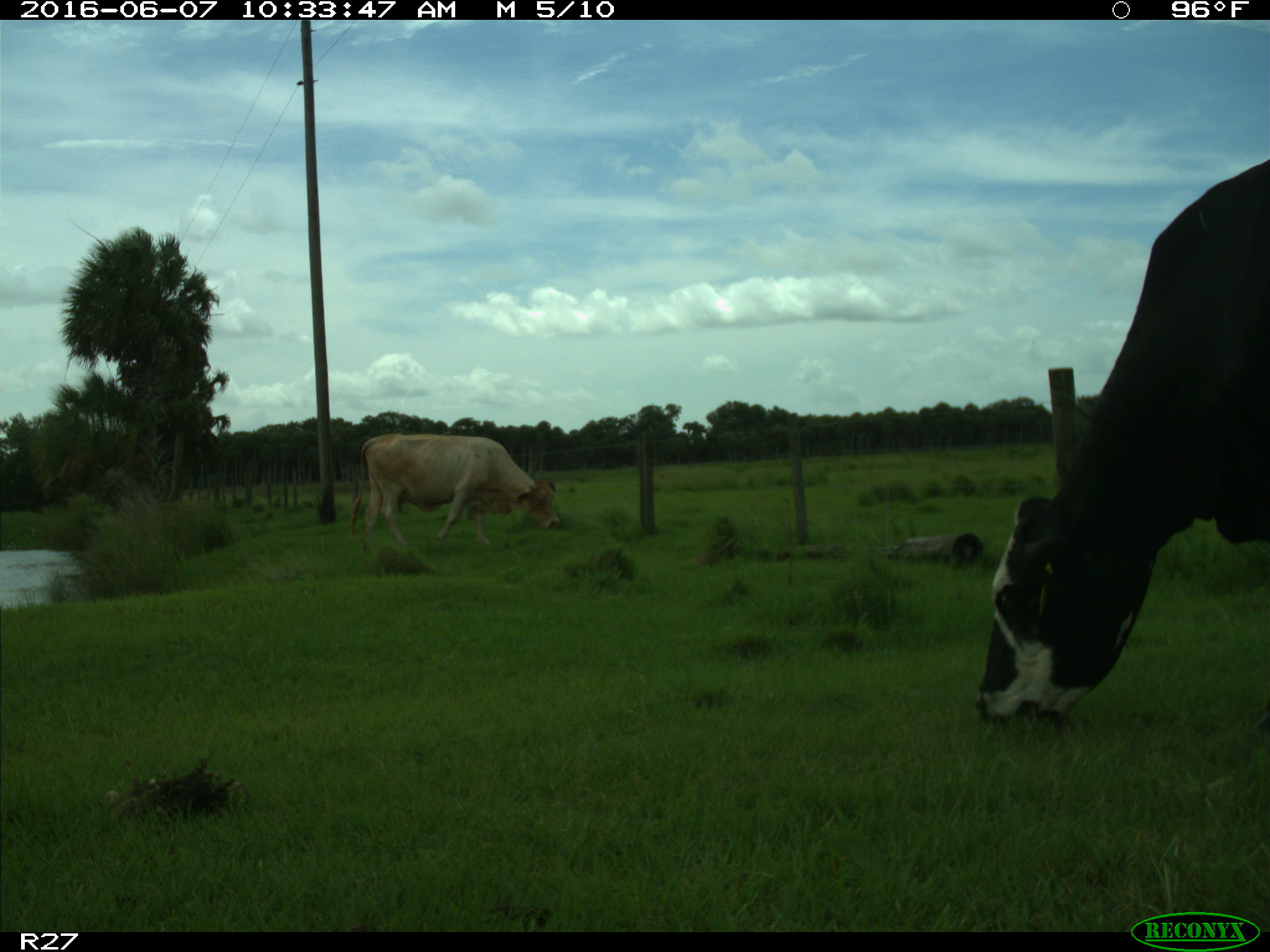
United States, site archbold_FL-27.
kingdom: Animalia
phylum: Chordata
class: Mammalia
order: Artiodactyla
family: Bovidae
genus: Bos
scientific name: Bos taurus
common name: domestic cow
Bos taurus (domestic cow).